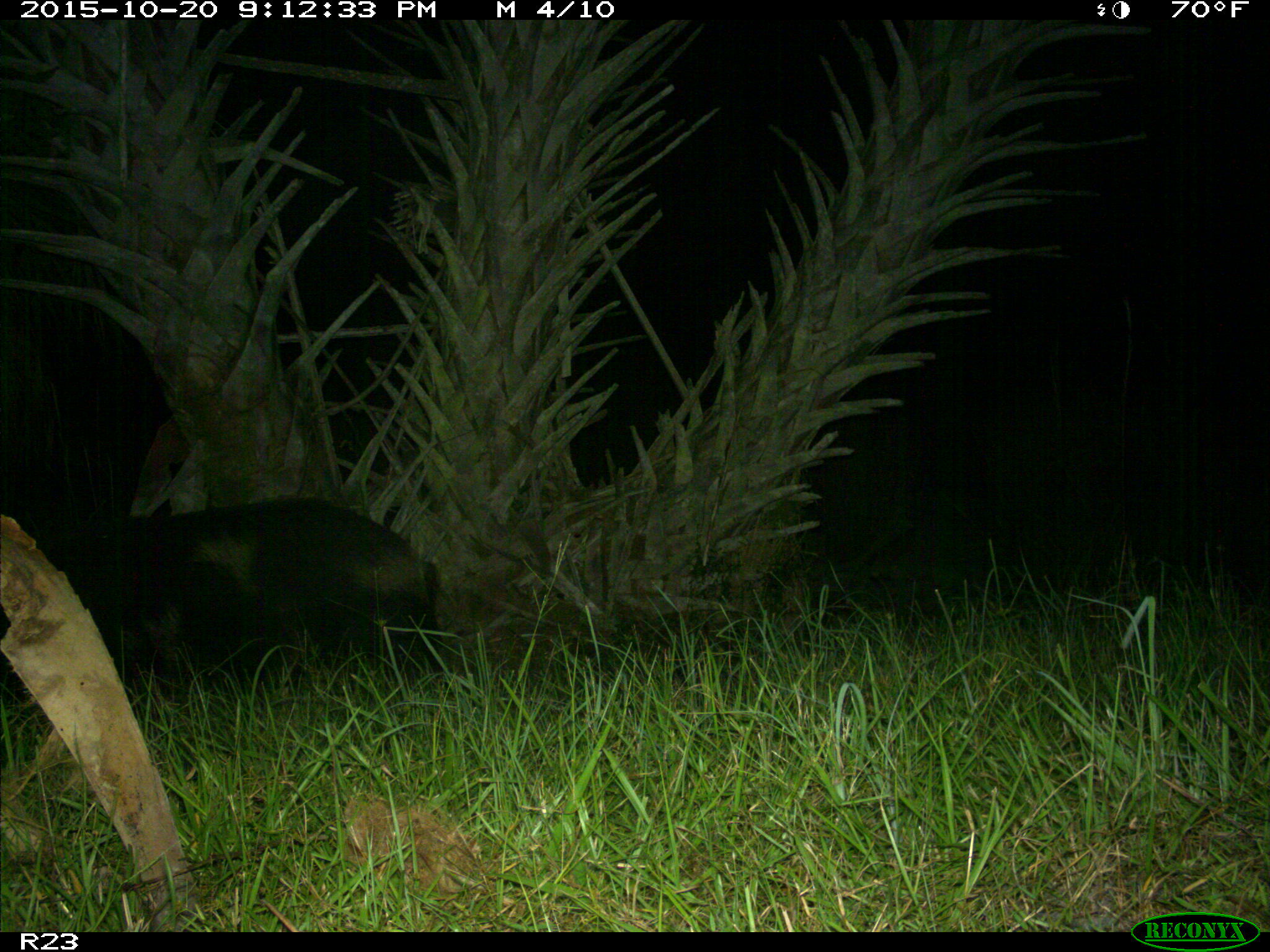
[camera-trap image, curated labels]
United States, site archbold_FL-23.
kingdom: Animalia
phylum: Chordata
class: Mammalia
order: Artiodactyla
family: Suidae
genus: Sus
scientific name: Sus scrofa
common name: wild boar